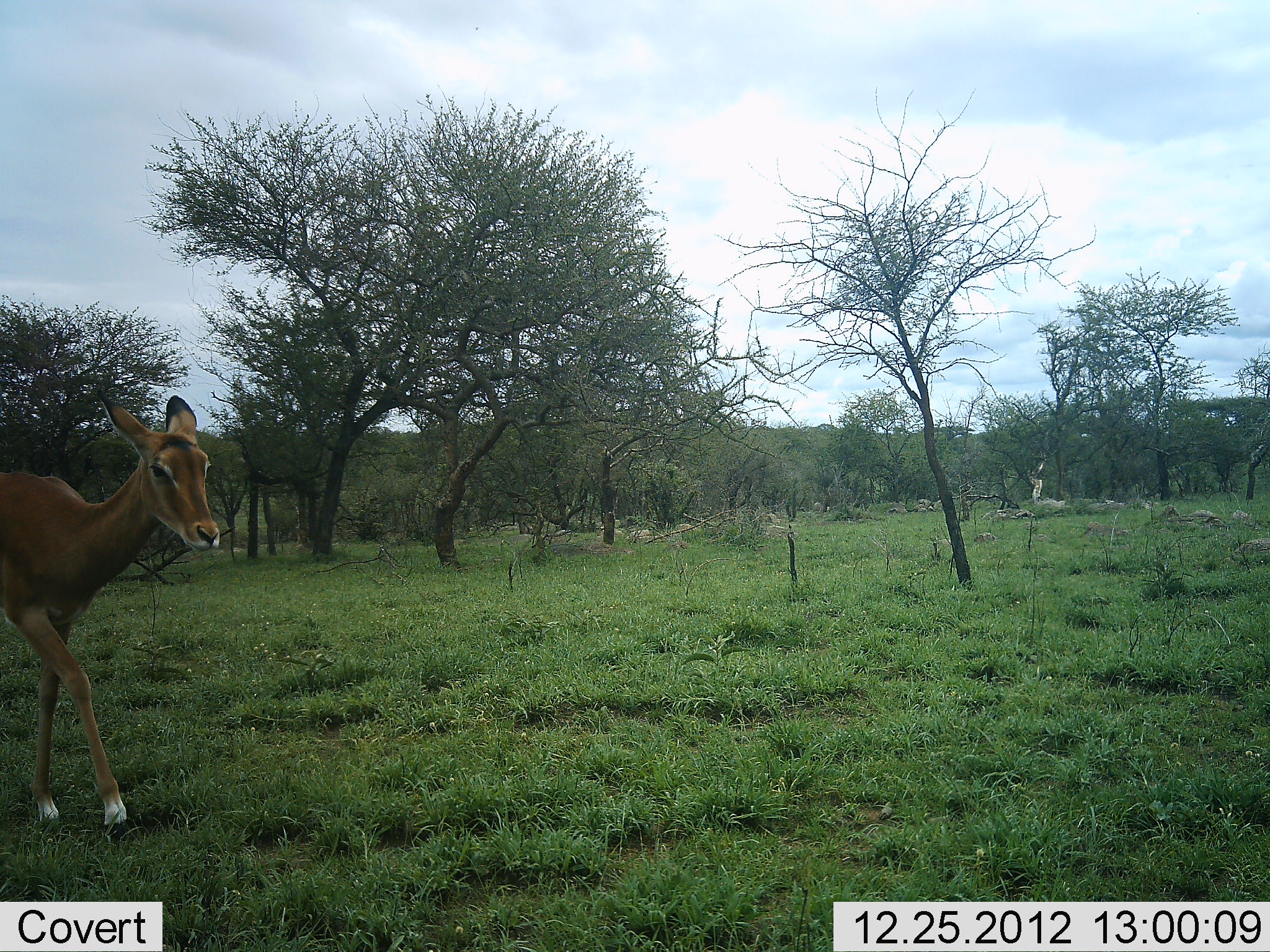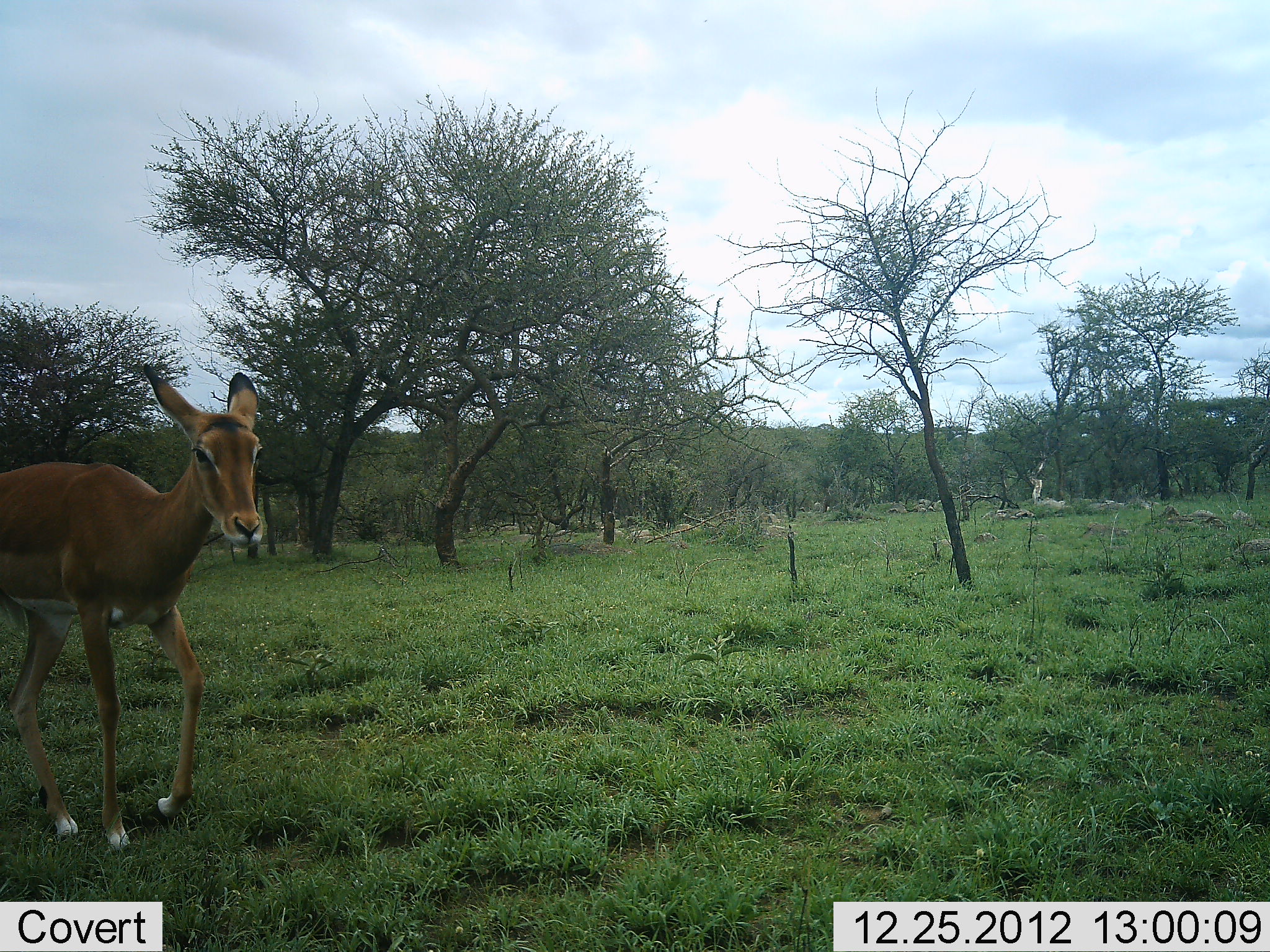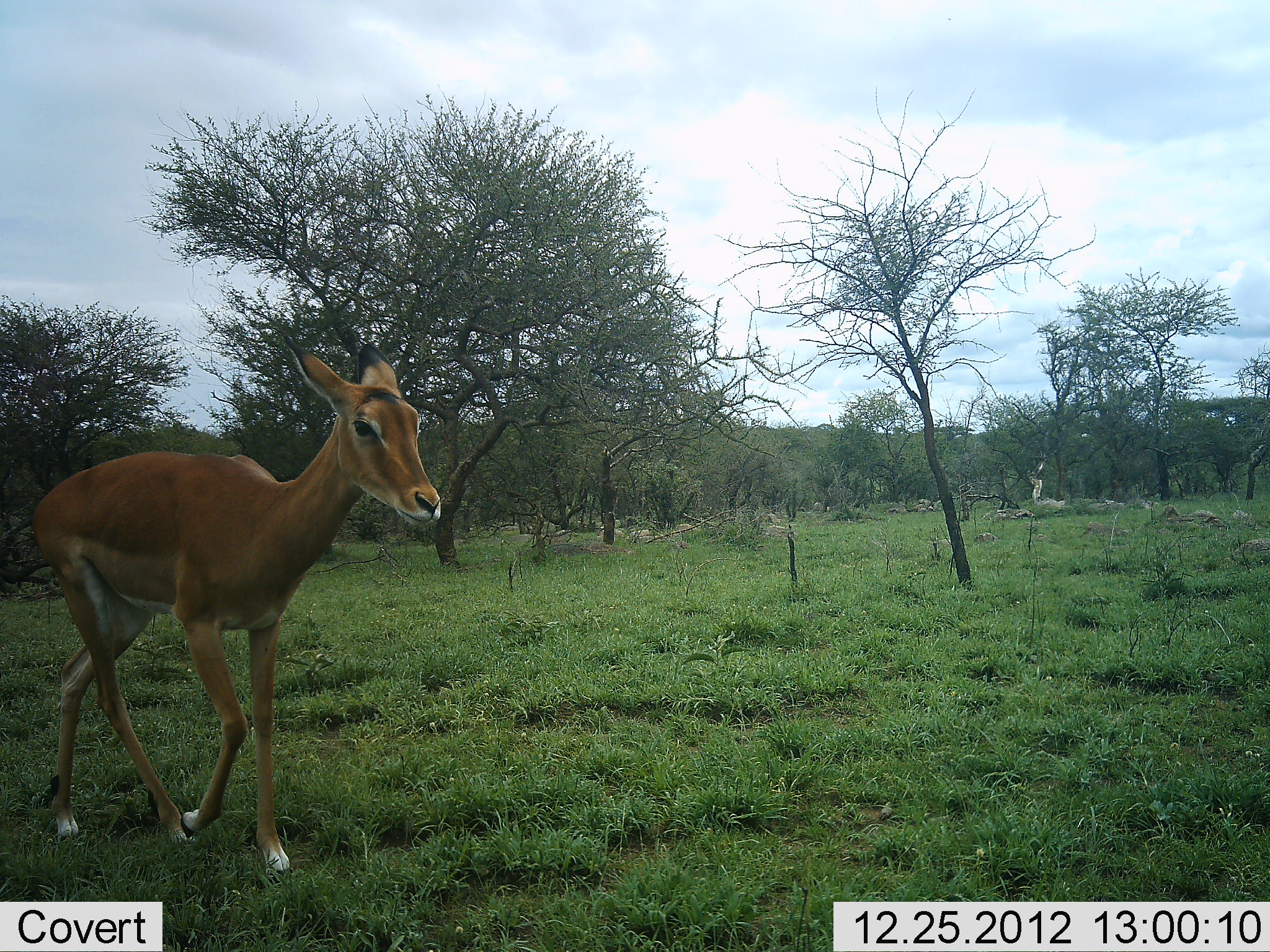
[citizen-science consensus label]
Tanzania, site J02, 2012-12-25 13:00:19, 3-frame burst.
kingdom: Animalia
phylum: Chordata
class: Mammalia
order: Artiodactyla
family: Bovidae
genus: Aepyceros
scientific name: Aepyceros melampus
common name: impala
Impala (Aepyceros melampus), count 1. Behavior (volunteer vote fractions): standing 12%, resting 0%, moving 100%, interacting 0%. Young present (vote fraction): 4%. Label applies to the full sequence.